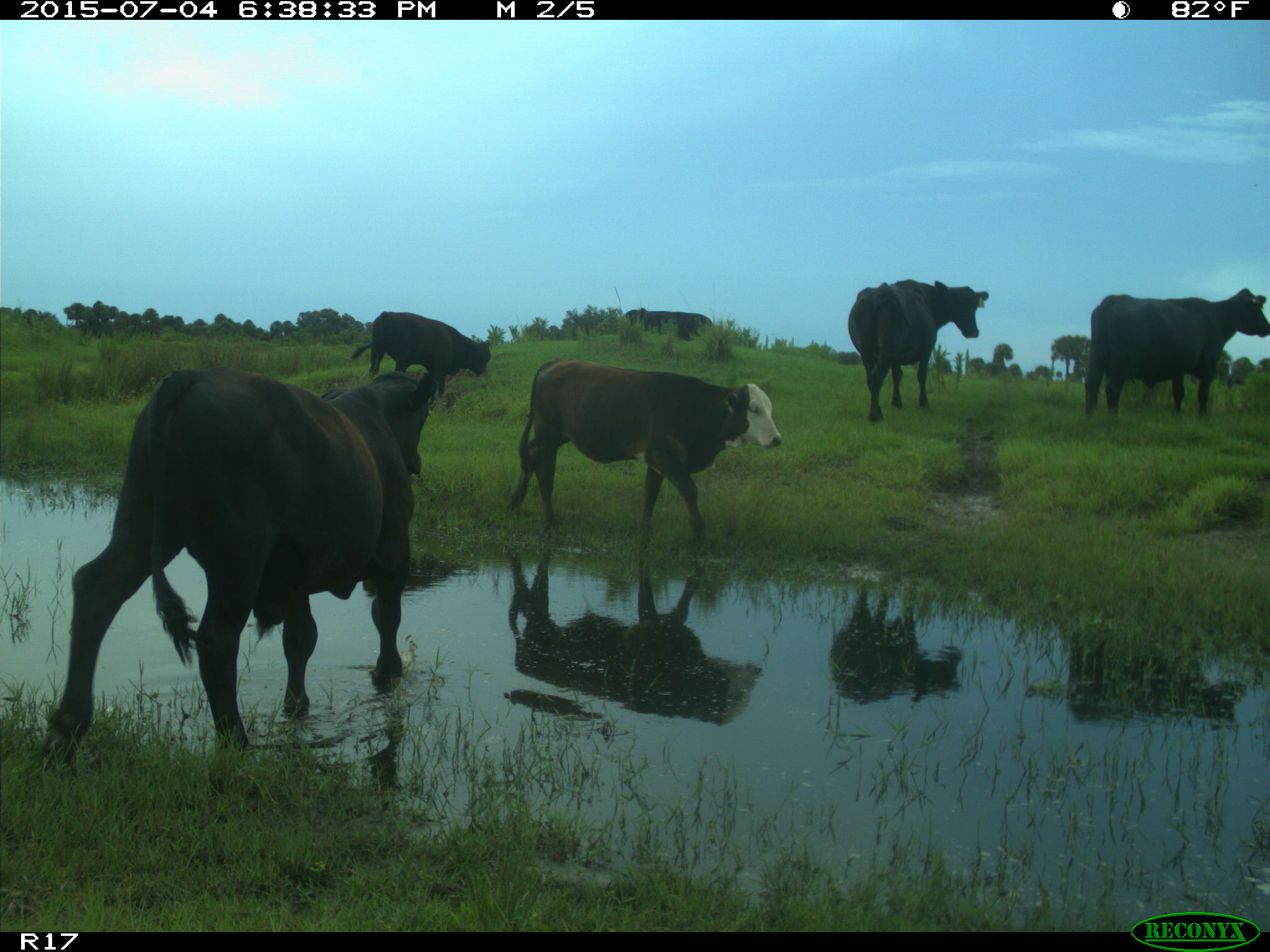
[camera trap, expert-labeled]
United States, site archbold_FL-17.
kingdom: Animalia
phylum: Chordata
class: Mammalia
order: Artiodactyla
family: Bovidae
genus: Bos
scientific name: Bos taurus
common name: domestic cow